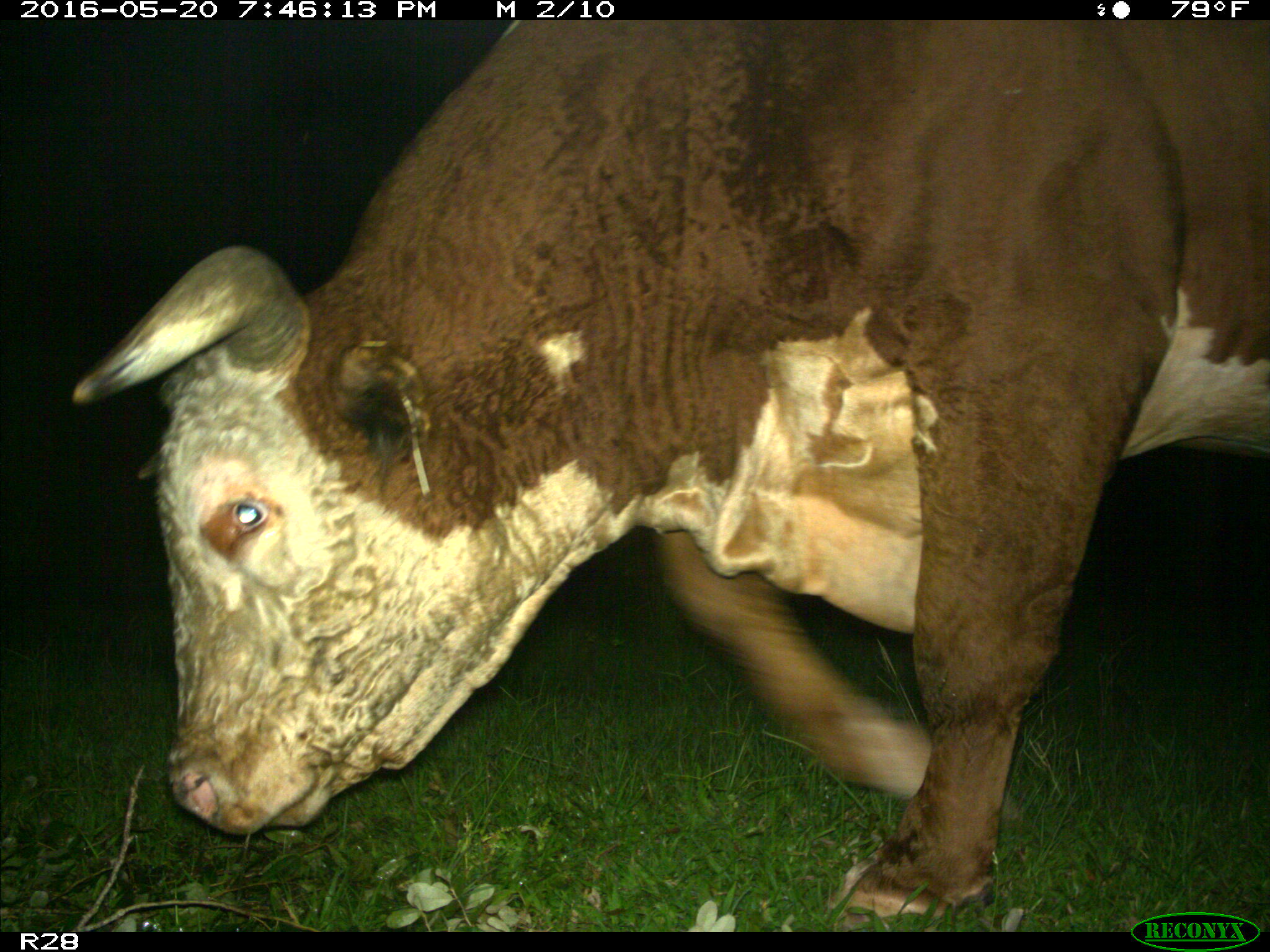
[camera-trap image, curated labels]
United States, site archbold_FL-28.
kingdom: Animalia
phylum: Chordata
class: Mammalia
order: Artiodactyla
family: Bovidae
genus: Bos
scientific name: Bos taurus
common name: domestic cow